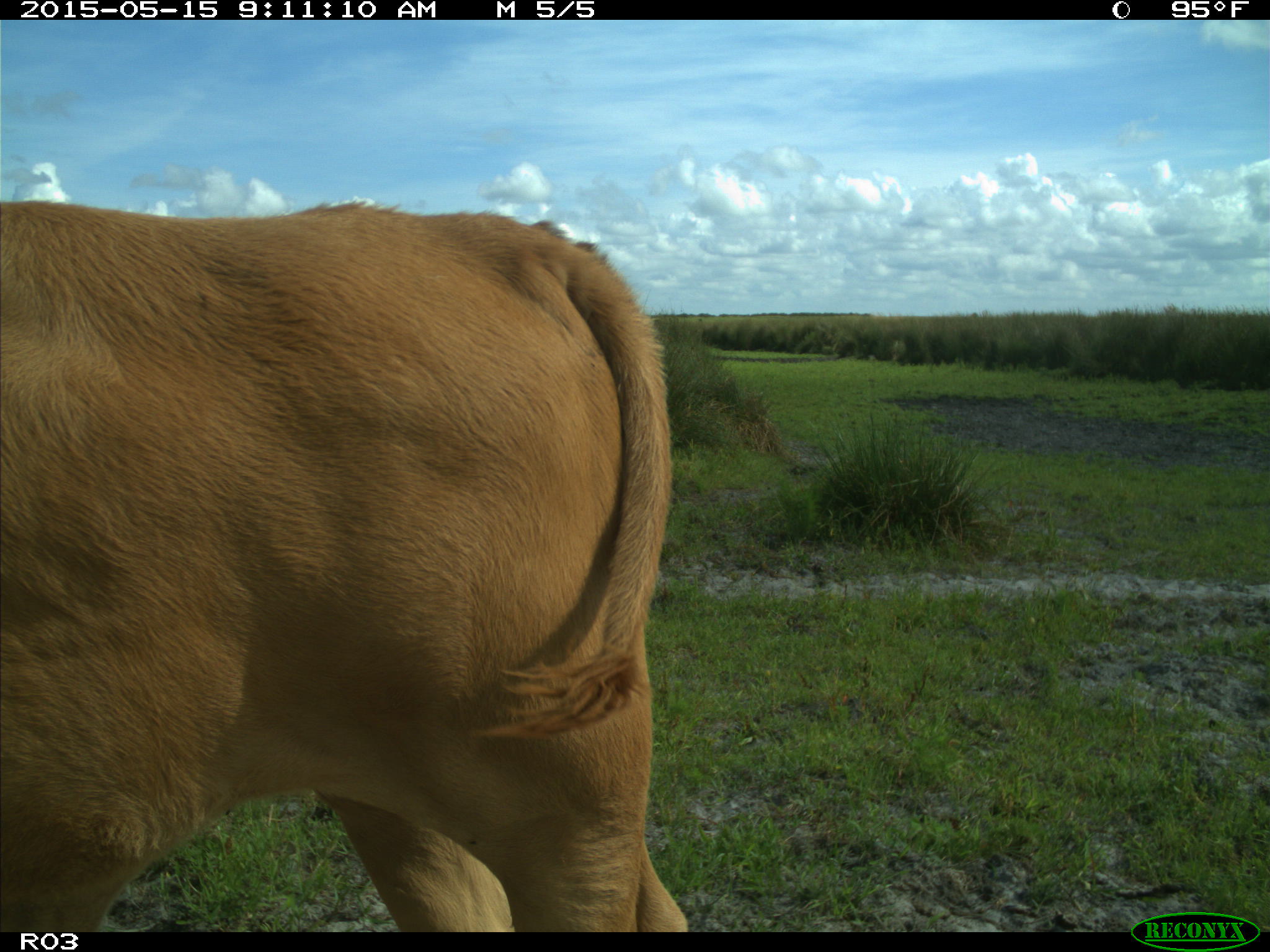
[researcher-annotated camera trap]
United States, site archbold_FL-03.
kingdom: Animalia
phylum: Chordata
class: Mammalia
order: Artiodactyla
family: Bovidae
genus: Bos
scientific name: Bos taurus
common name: domestic cow